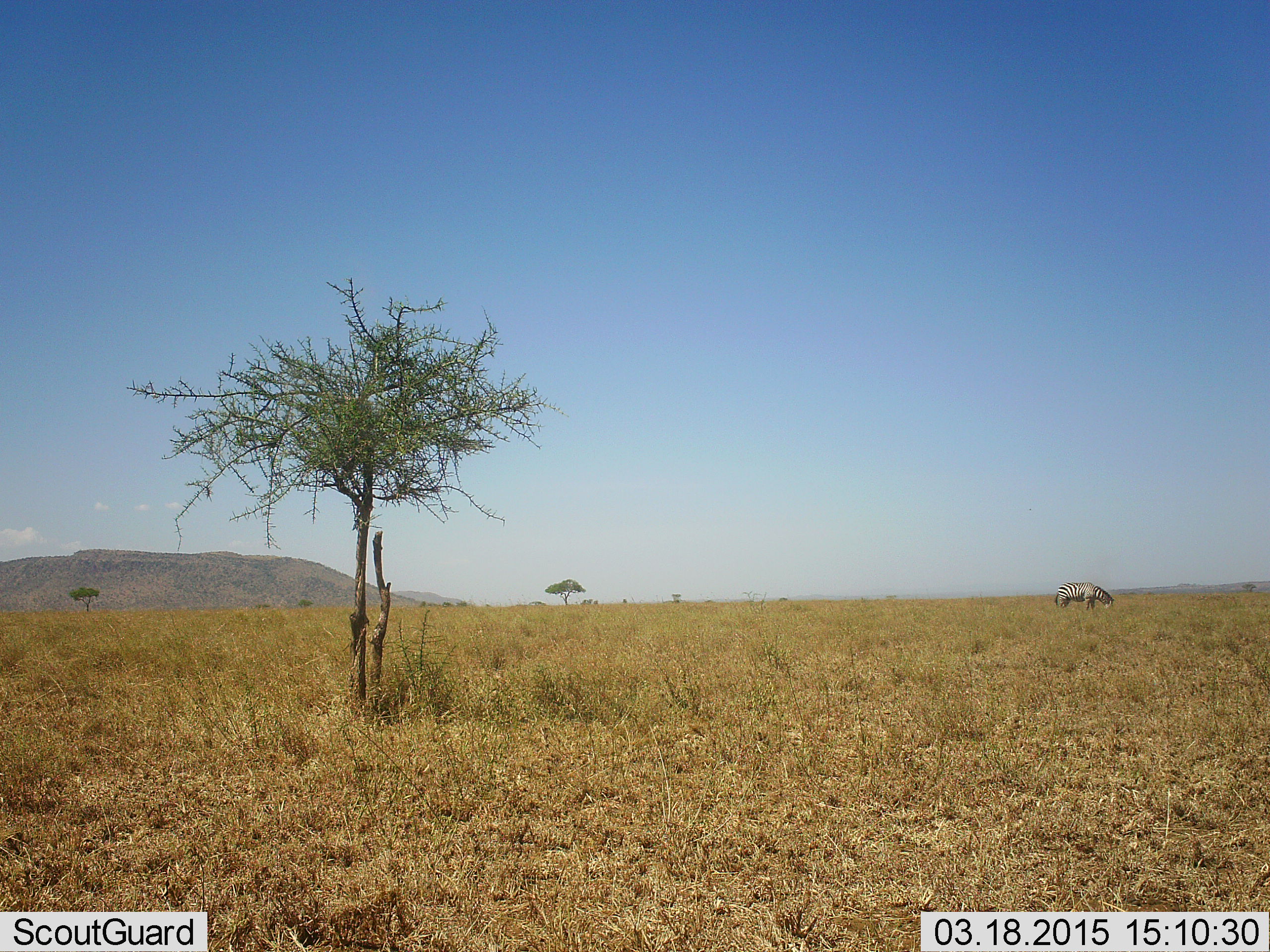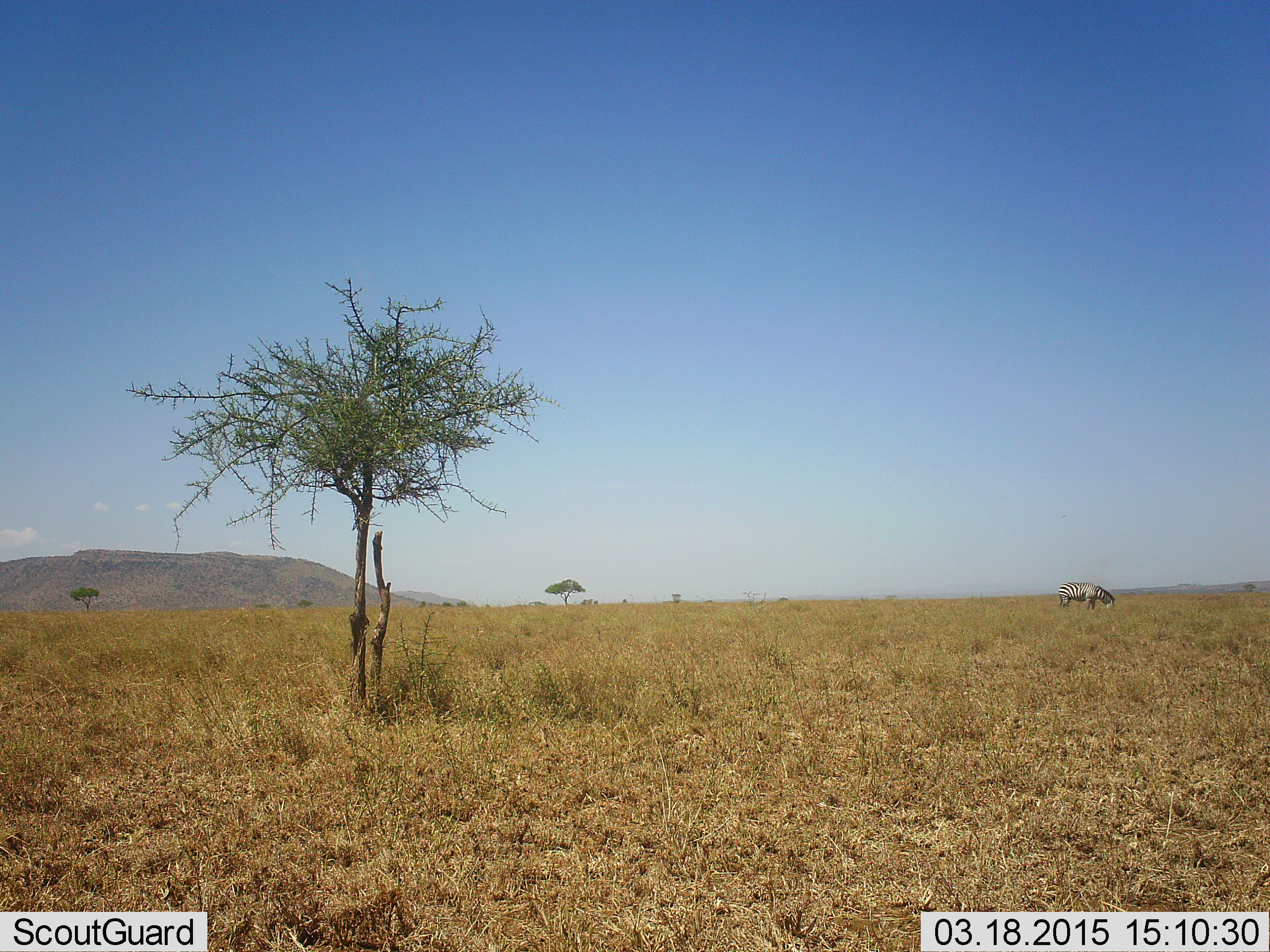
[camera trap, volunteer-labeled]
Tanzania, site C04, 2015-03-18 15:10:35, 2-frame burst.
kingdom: Animalia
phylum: Chordata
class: Mammalia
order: Perissodactyla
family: Equidae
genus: Equus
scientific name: Equus quagga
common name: plains zebra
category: zebra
Zebra (plains zebra) (Equus quagga), count 1. Behavior (volunteer vote fractions): standing 30%, resting 0%, moving 0%, interacting 0%. Young present (vote fraction): 0%. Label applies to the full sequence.